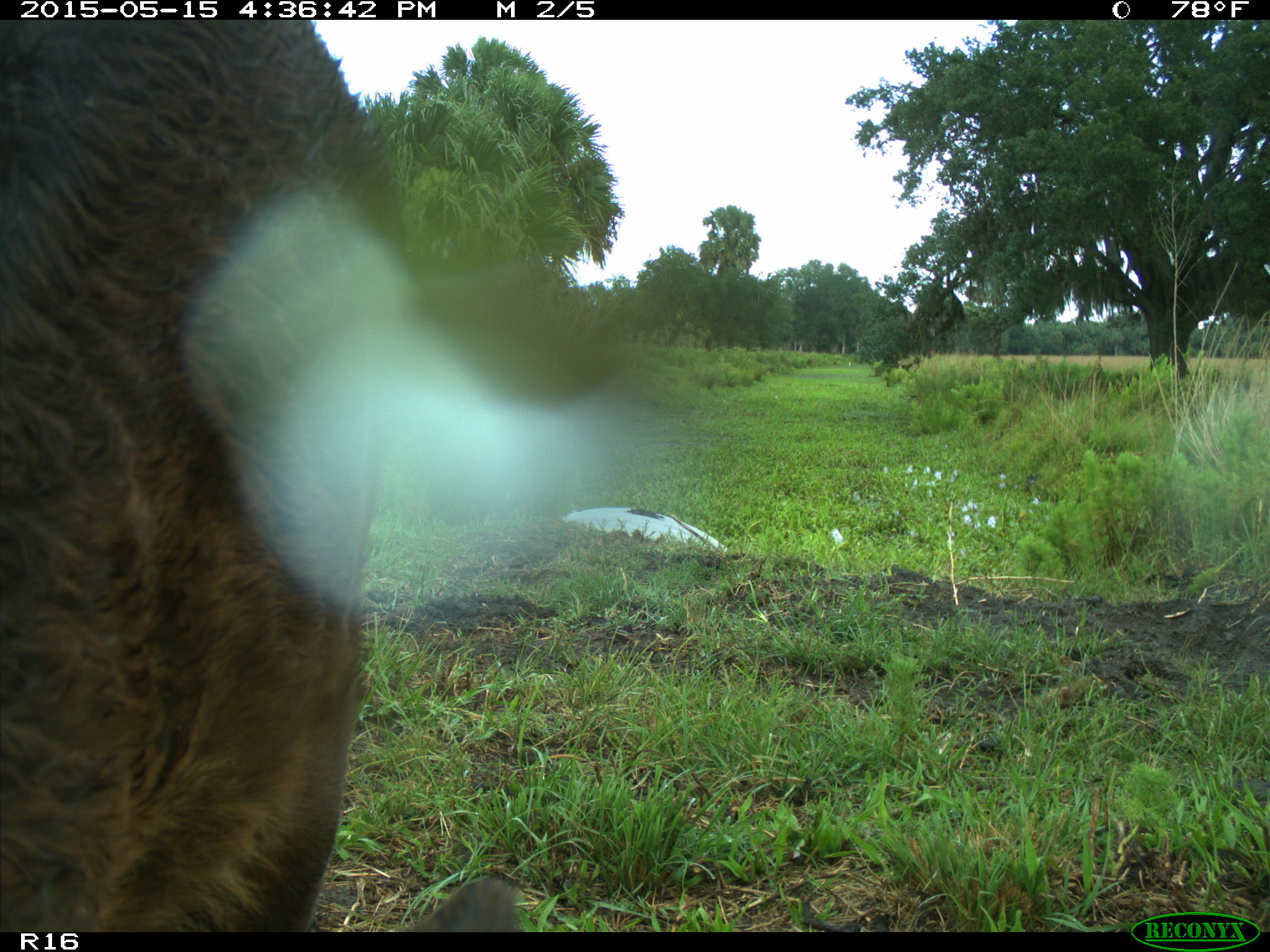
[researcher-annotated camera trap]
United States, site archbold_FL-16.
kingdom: Animalia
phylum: Chordata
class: Mammalia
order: Artiodactyla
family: Bovidae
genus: Bos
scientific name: Bos taurus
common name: domestic cow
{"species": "Bos taurus (domestic cow)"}